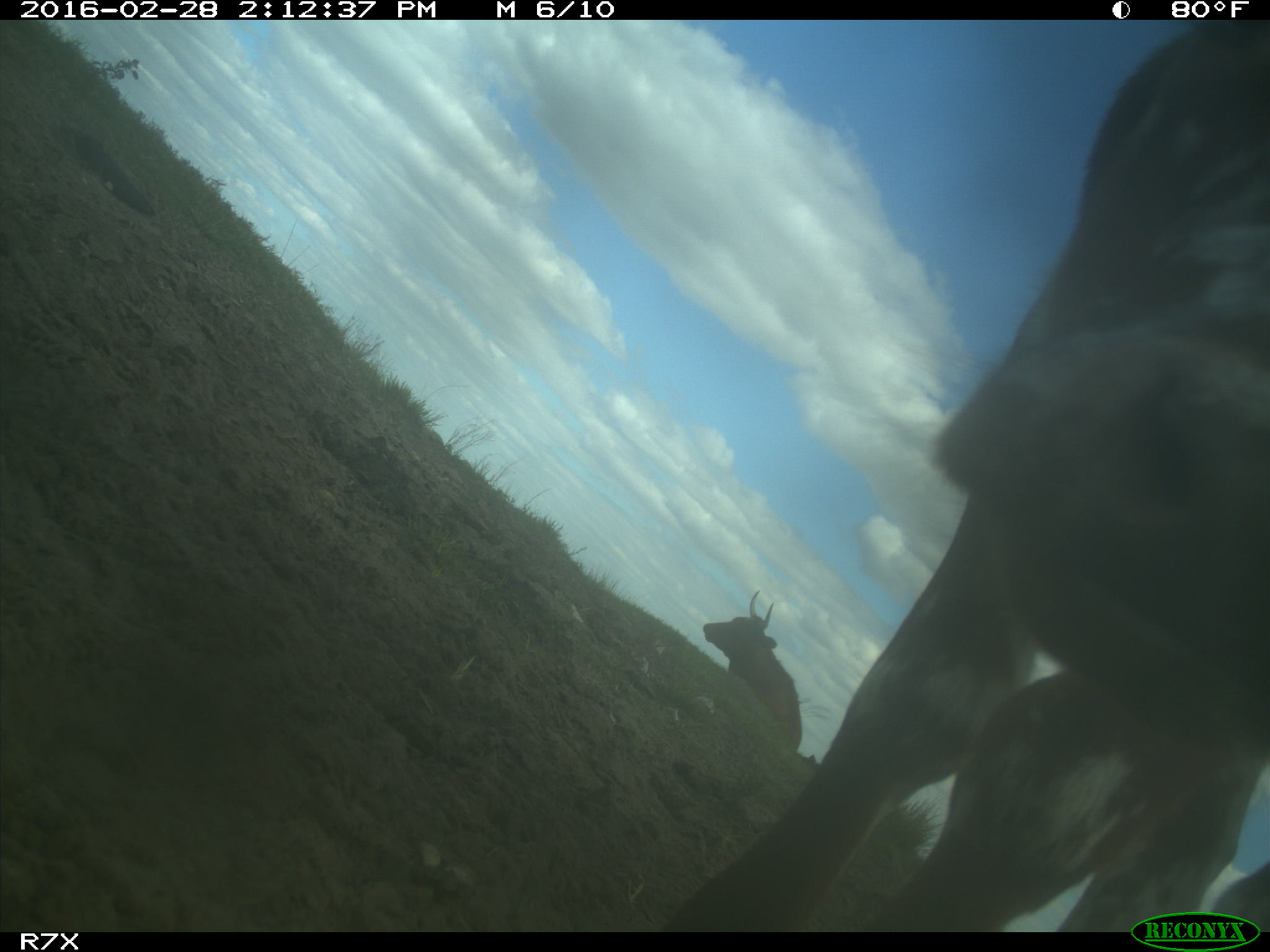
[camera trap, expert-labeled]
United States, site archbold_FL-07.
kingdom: Animalia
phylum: Chordata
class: Mammalia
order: Artiodactyla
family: Bovidae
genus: Bos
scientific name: Bos taurus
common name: domestic cow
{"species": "Bos taurus (domestic cow)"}